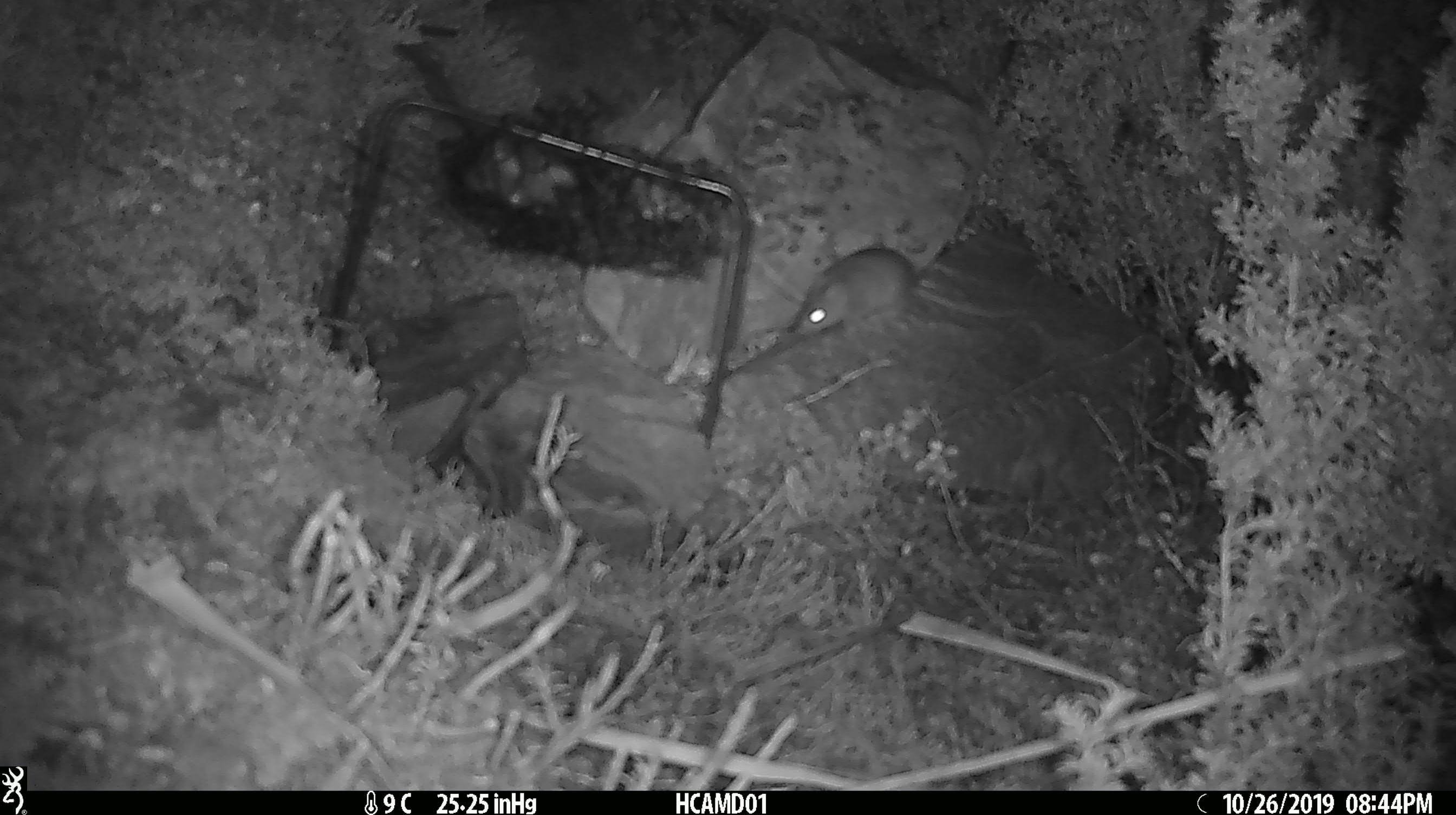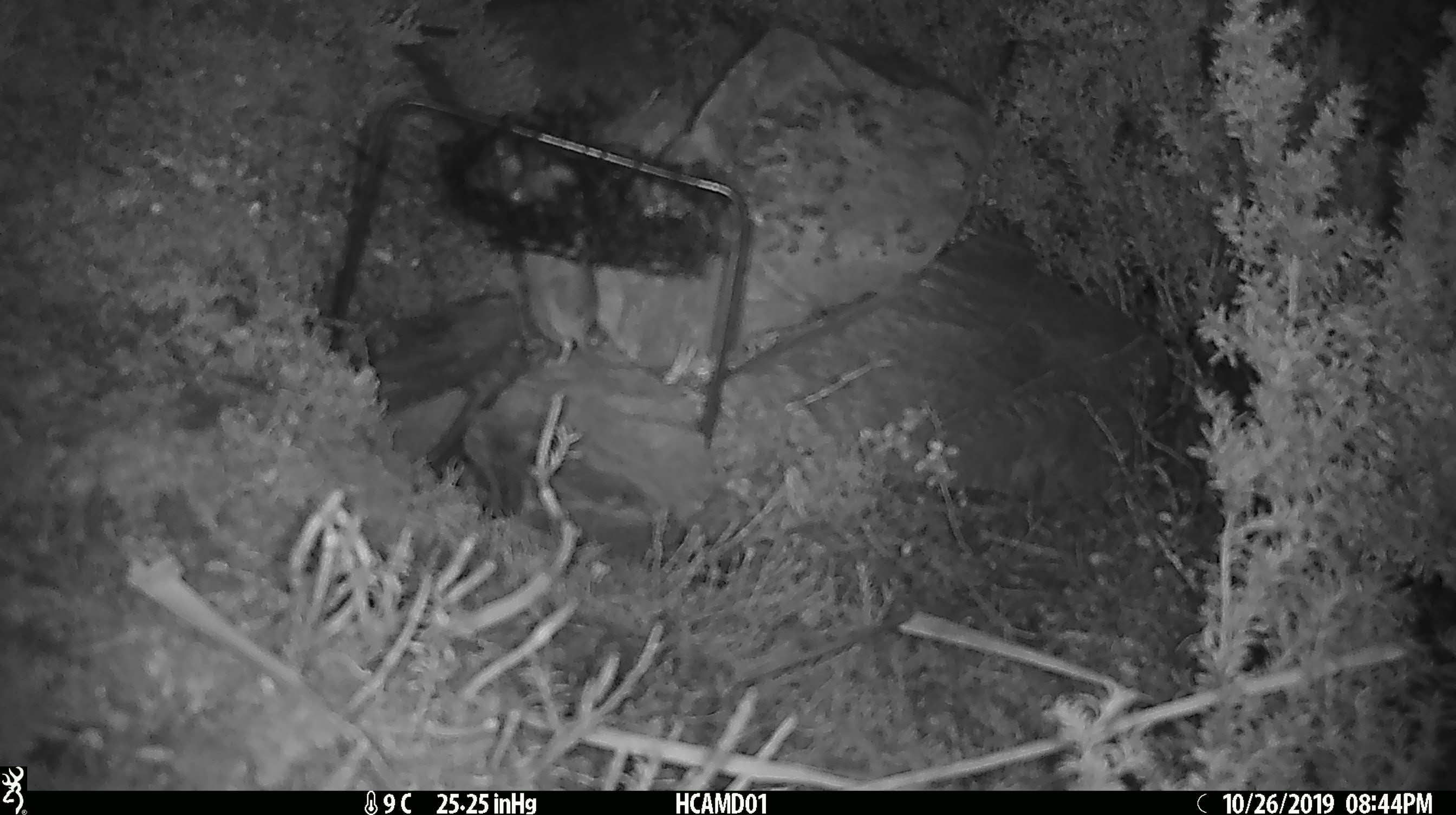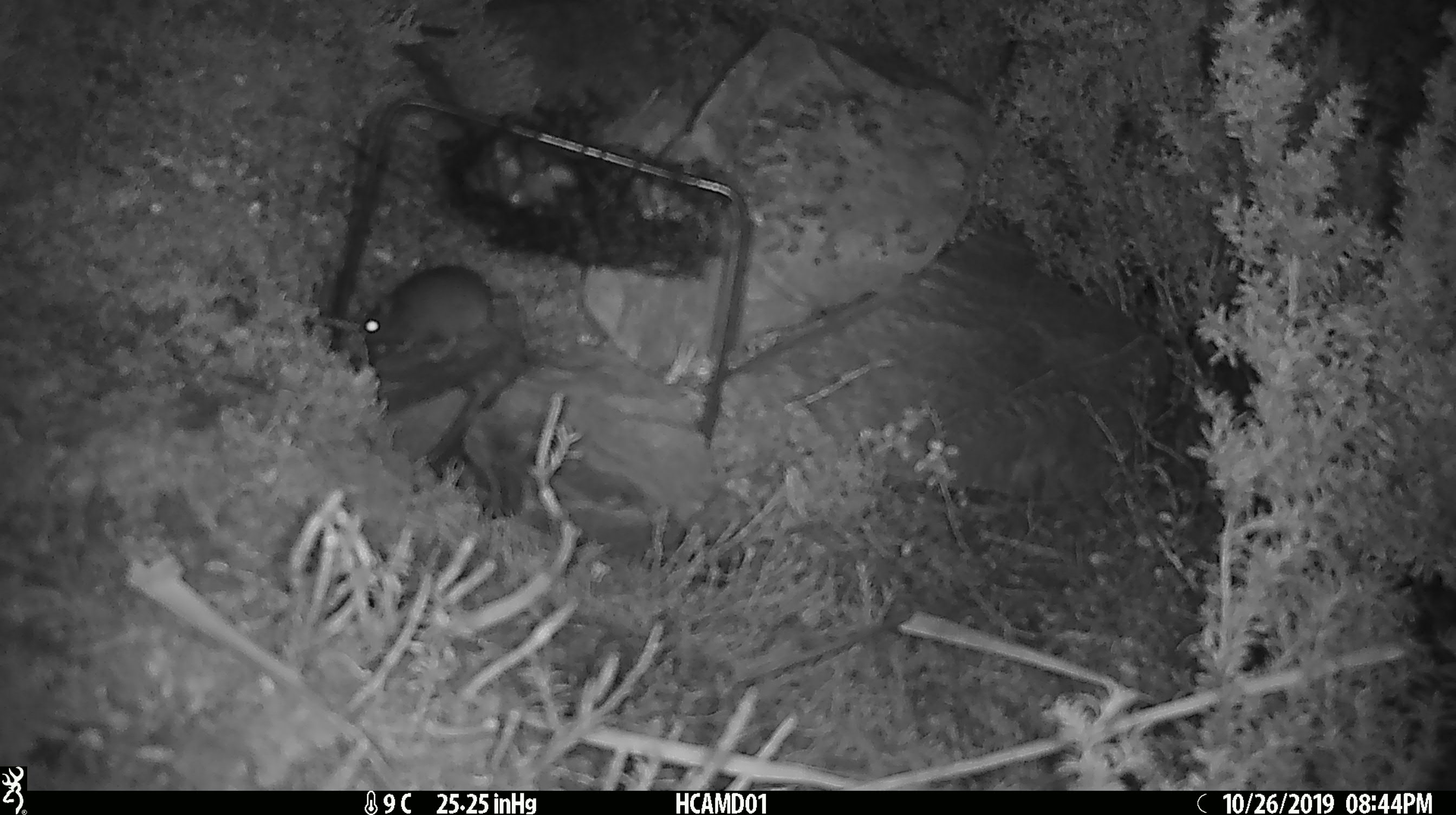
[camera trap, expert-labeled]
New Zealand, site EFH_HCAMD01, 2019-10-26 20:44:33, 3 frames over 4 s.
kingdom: Animalia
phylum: Chordata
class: Mammalia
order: Rodentia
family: Muridae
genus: Mus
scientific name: Mus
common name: mouse